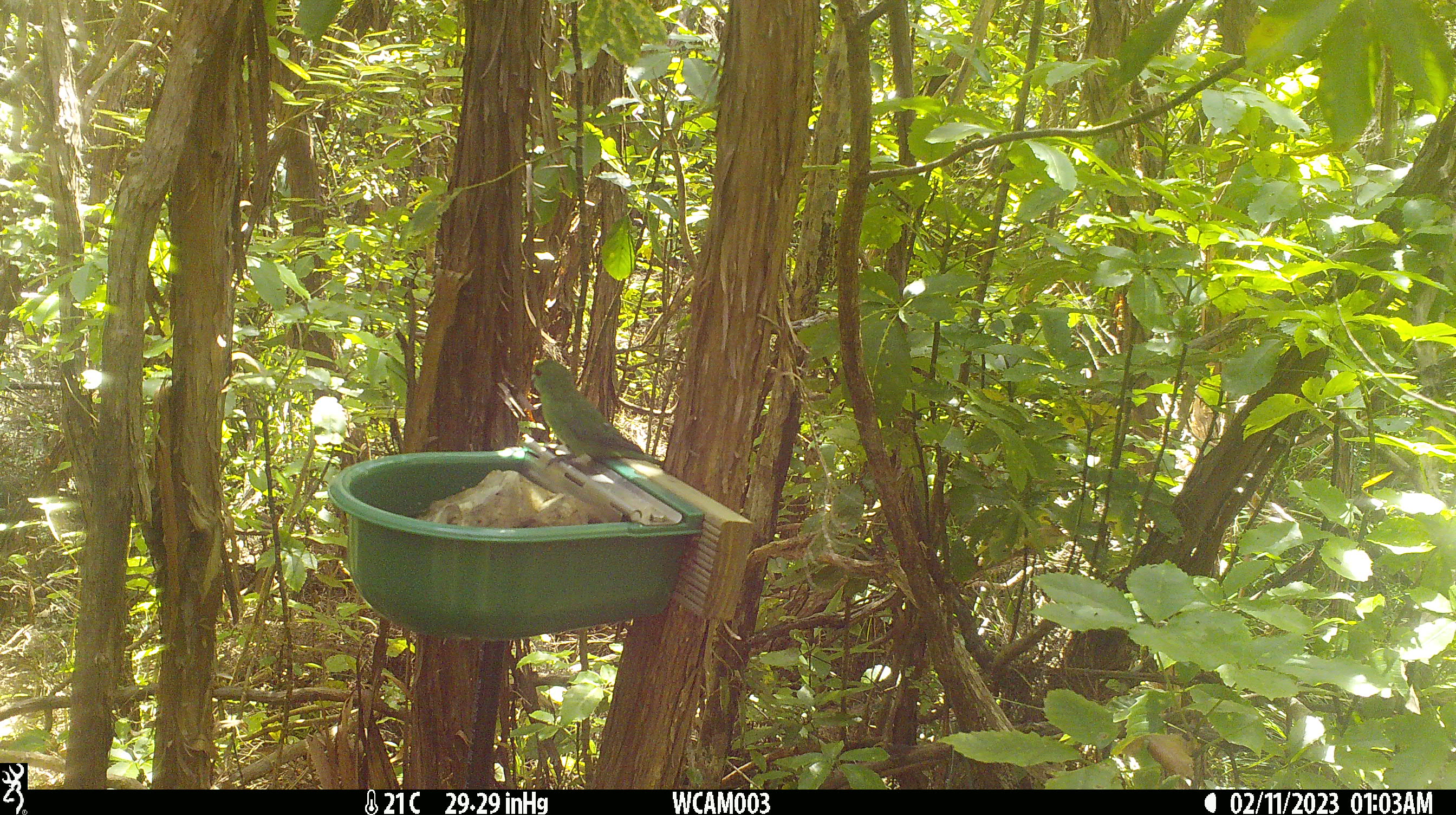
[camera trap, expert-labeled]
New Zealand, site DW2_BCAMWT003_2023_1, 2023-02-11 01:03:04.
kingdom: Animalia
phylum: Chordata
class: Aves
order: Psittaciformes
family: Psittaculidae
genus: Cyanoramphus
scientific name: Cyanoramphus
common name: parakeet